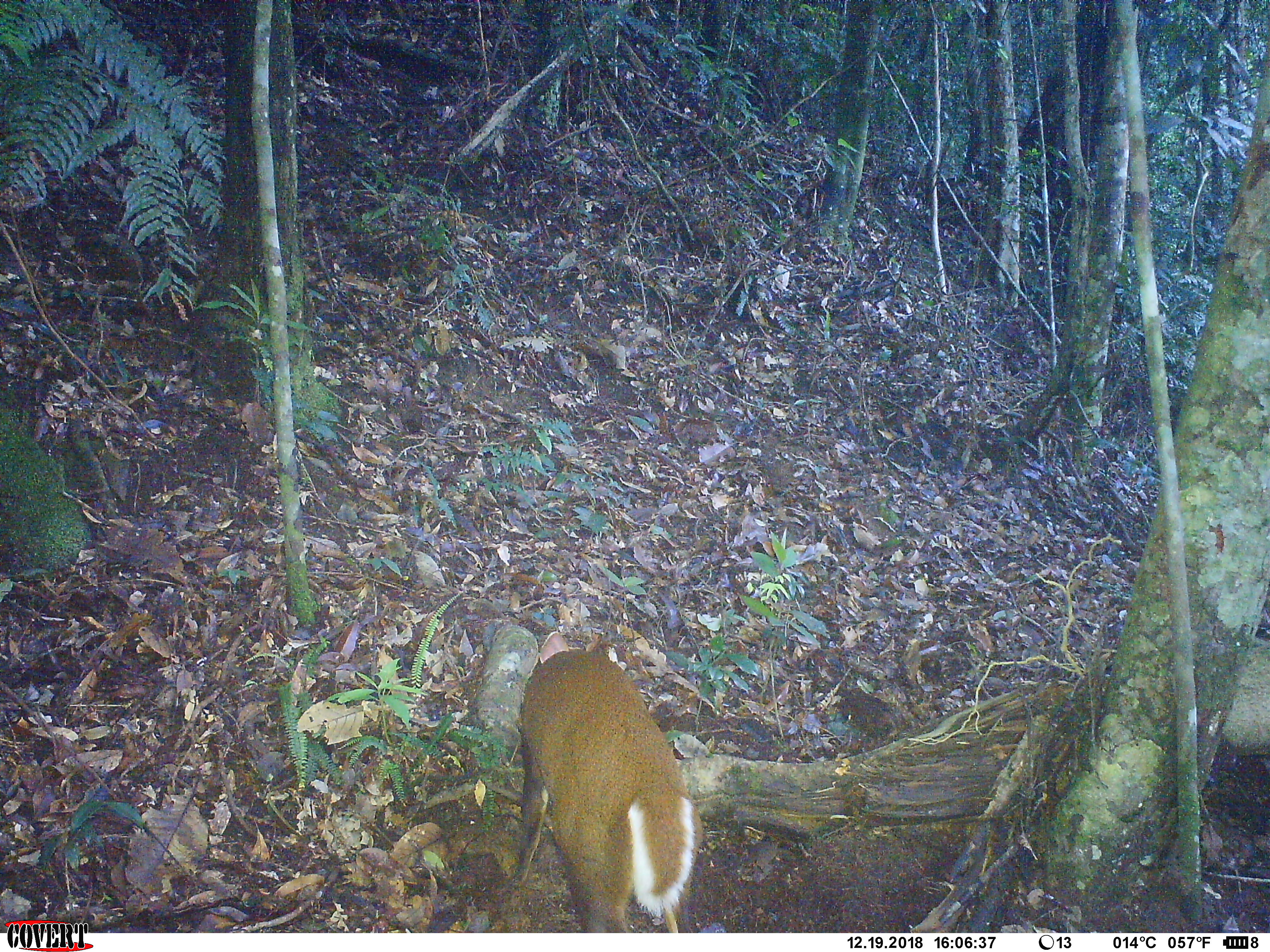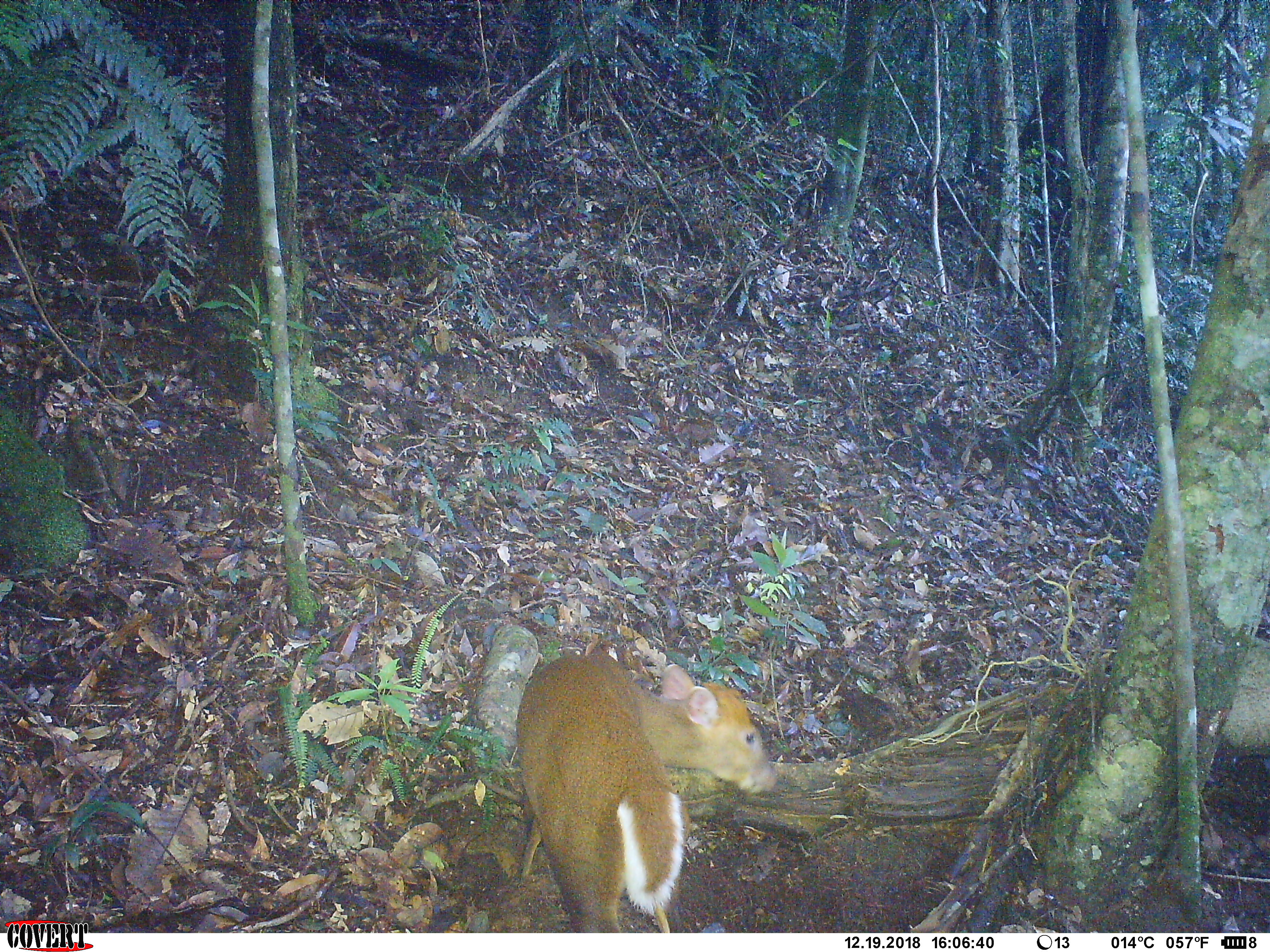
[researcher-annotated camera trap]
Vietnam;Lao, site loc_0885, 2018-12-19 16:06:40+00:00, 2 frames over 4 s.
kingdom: Animalia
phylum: Chordata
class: Mammalia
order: Artiodactyla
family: Cervidae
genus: Muntiacus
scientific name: Muntiacus rooseveltorum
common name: roosevelt's muntjac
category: roosevelts muntjac group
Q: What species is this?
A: Roosevelts muntjac group (roosevelt's muntjac) (Muntiacus rooseveltorum).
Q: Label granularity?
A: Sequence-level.